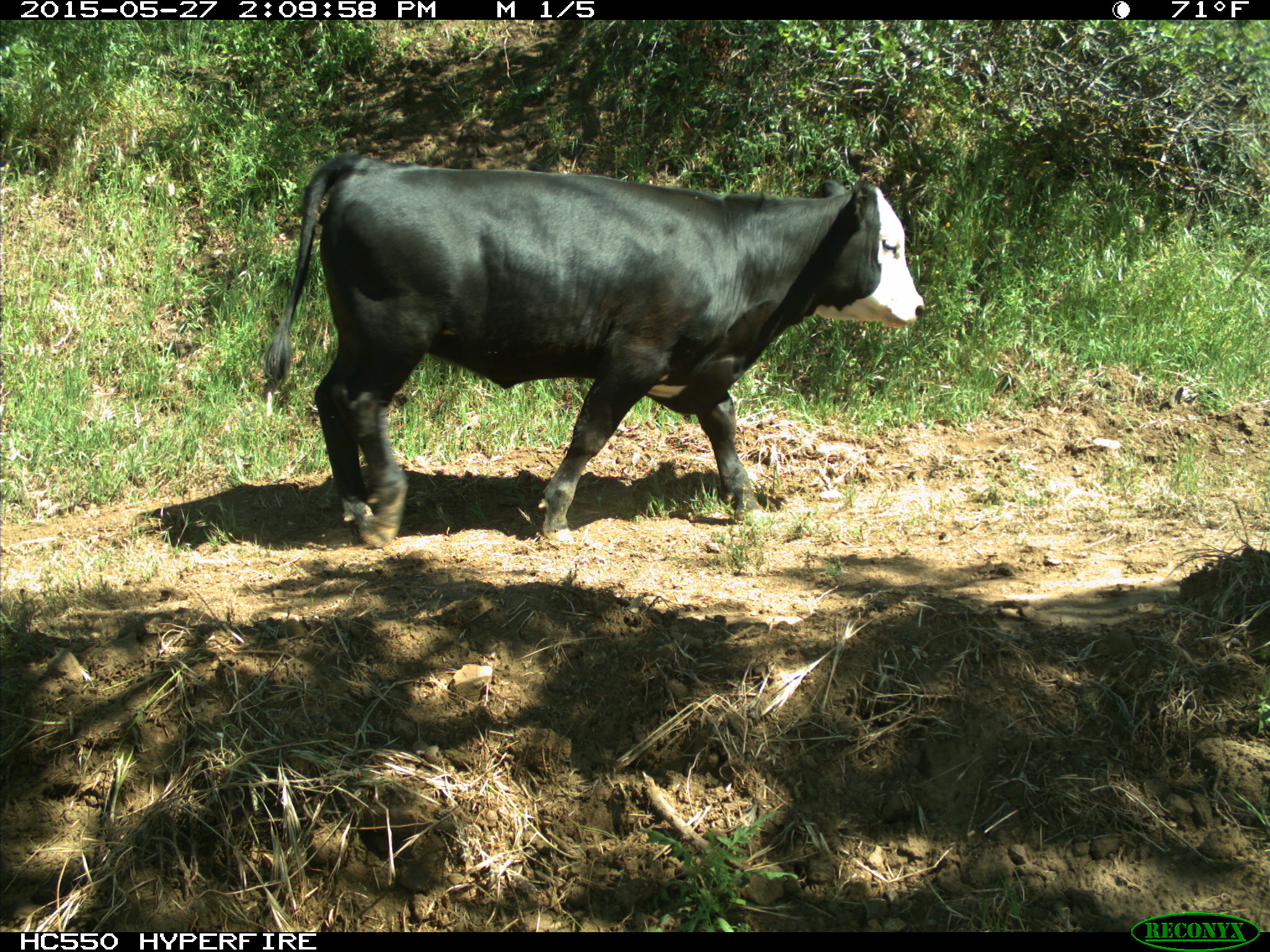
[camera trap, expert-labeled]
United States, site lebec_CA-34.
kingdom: Animalia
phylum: Chordata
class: Mammalia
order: Artiodactyla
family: Bovidae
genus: Bos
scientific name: Bos taurus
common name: domestic cow